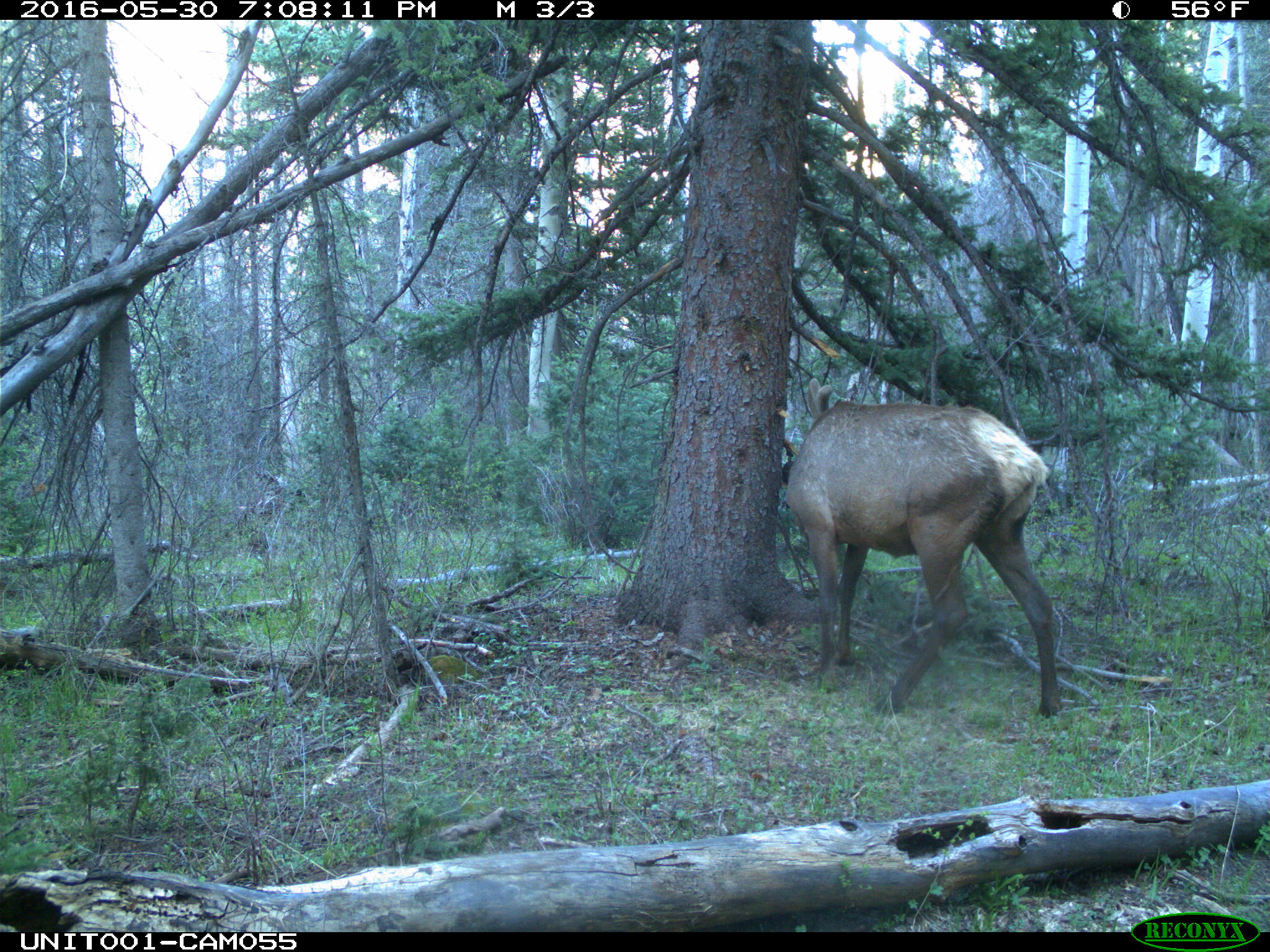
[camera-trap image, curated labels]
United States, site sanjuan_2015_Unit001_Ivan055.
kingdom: Animalia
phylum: Chordata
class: Mammalia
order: Artiodactyla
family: Cervidae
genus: Cervus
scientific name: Cervus elaphus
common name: red deer